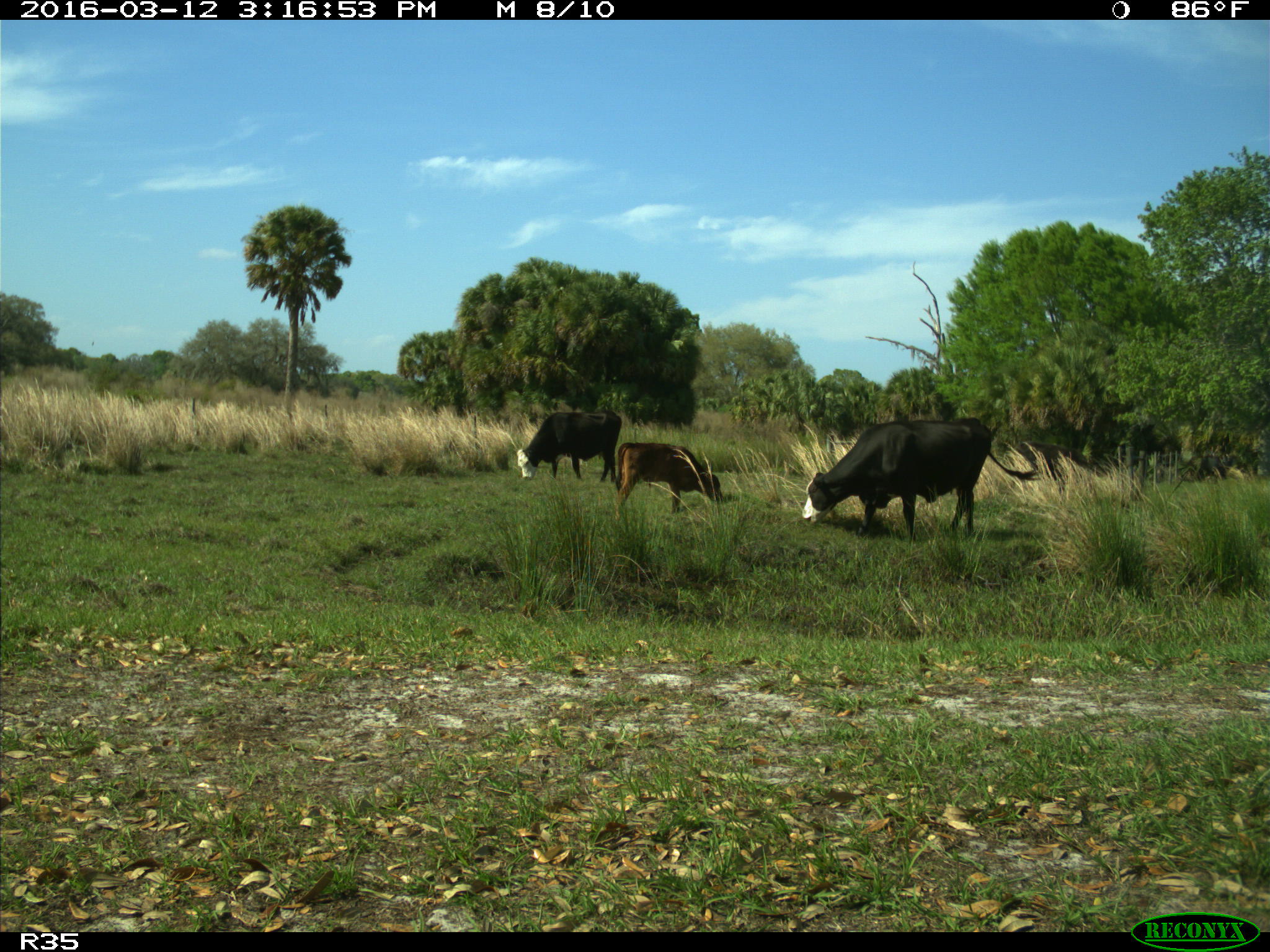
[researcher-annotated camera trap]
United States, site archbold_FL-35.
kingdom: Animalia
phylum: Chordata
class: Mammalia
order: Artiodactyla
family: Bovidae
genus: Bos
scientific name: Bos taurus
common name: domestic cow